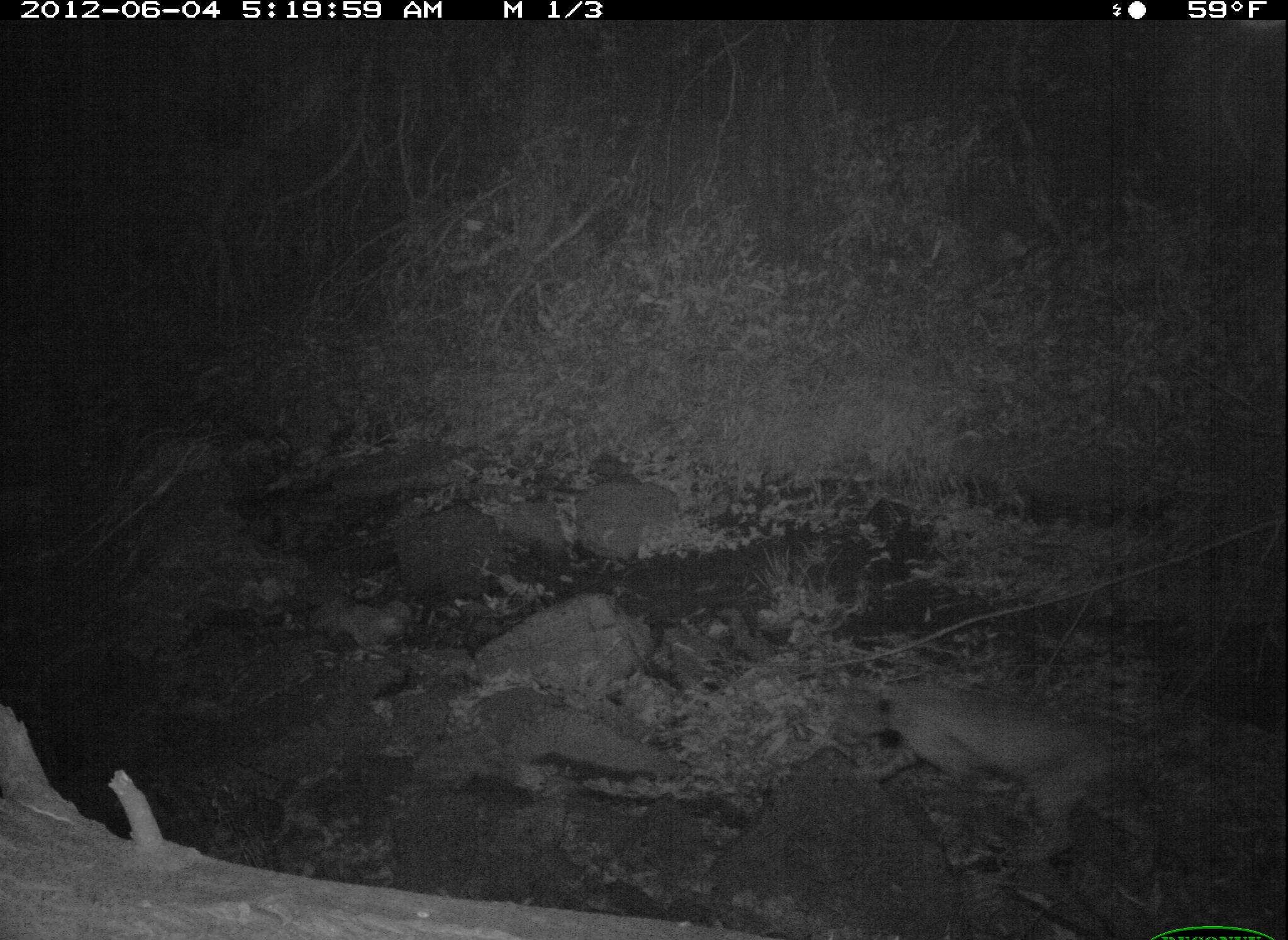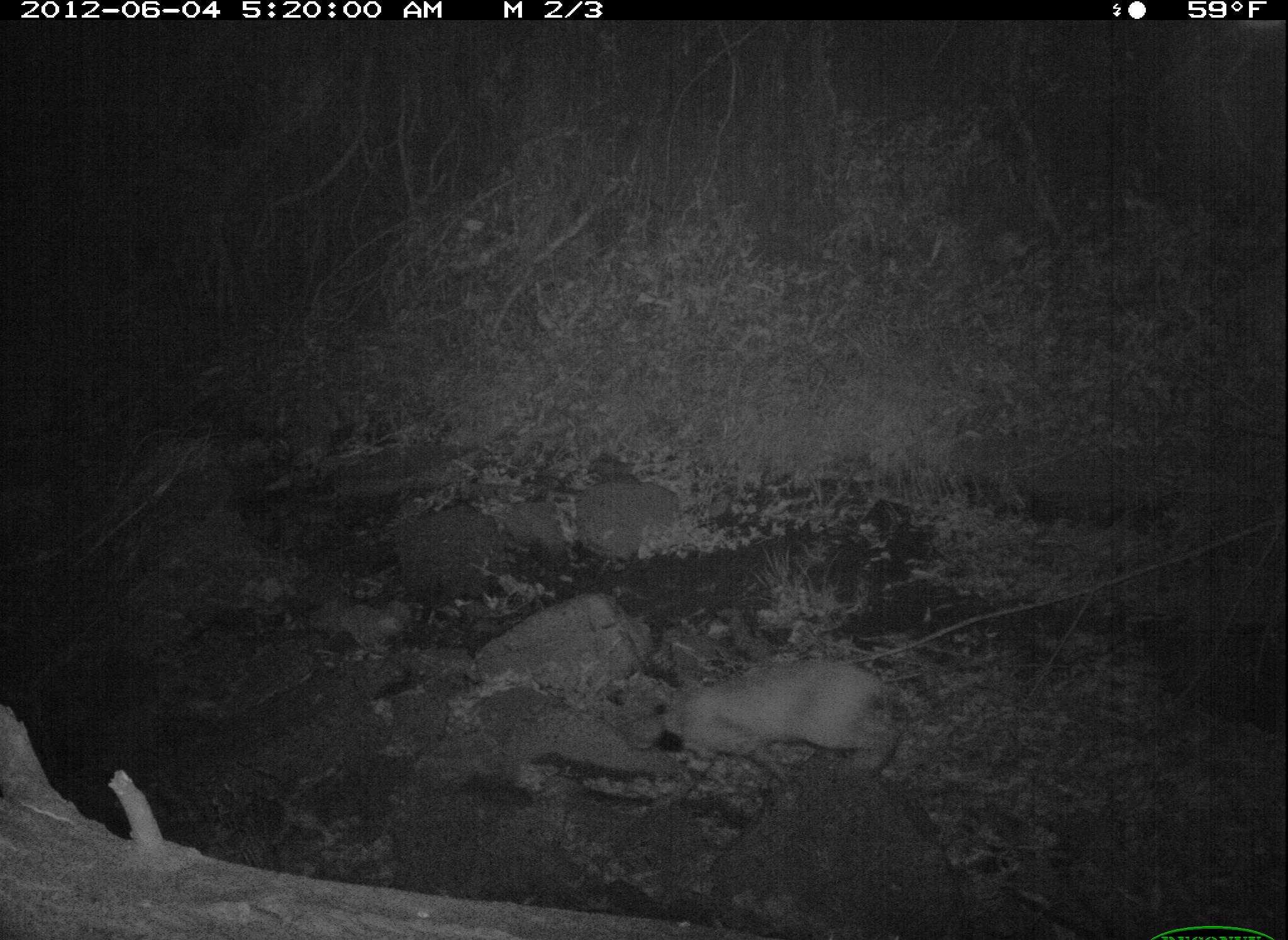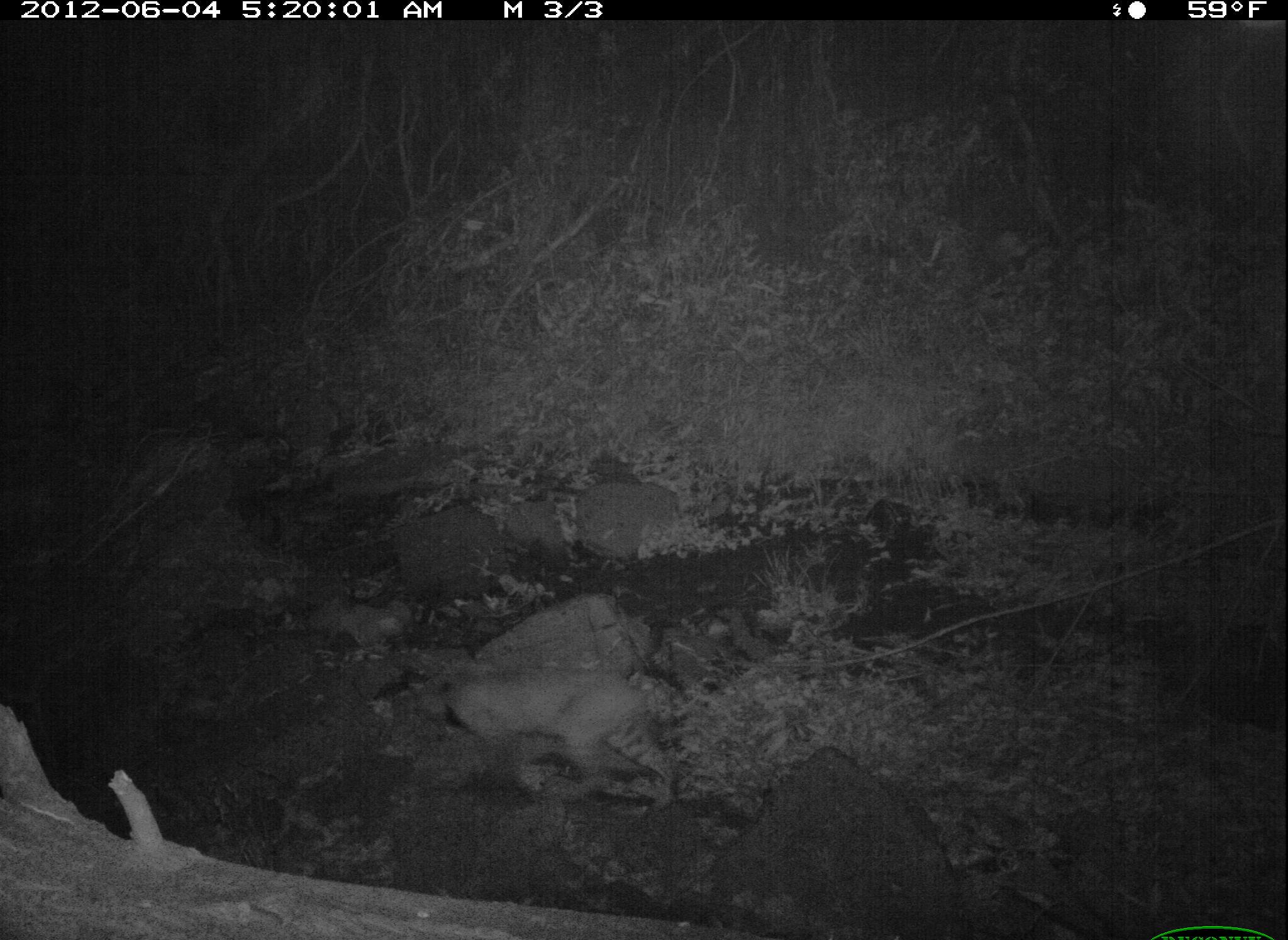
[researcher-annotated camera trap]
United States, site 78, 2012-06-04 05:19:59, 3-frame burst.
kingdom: Animalia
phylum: Chordata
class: Mammalia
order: Carnivora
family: Felidae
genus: Lynx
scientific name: Lynx rufus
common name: bobcat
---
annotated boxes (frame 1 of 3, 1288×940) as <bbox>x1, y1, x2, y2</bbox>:
bobcat: <bbox>828, 664, 1173, 888</bbox>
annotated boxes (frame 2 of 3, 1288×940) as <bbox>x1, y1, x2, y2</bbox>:
bobcat: <bbox>612, 638, 937, 831</bbox>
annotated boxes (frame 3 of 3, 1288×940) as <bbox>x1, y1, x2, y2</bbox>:
bobcat: <bbox>375, 641, 694, 797</bbox>